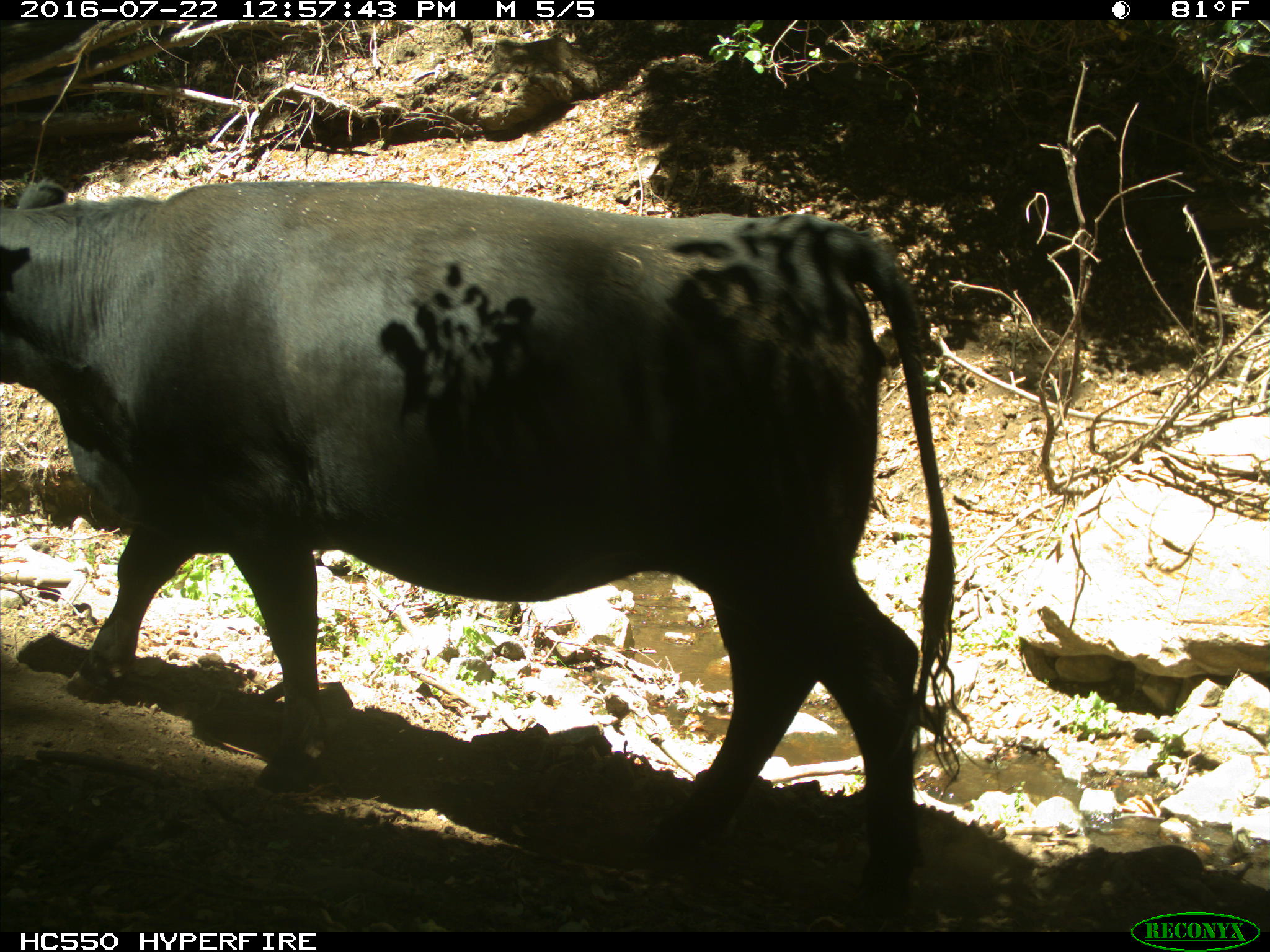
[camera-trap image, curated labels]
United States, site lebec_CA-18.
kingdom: Animalia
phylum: Chordata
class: Mammalia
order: Artiodactyla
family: Bovidae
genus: Bos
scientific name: Bos taurus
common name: domestic cow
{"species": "Bos taurus (domestic cow)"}